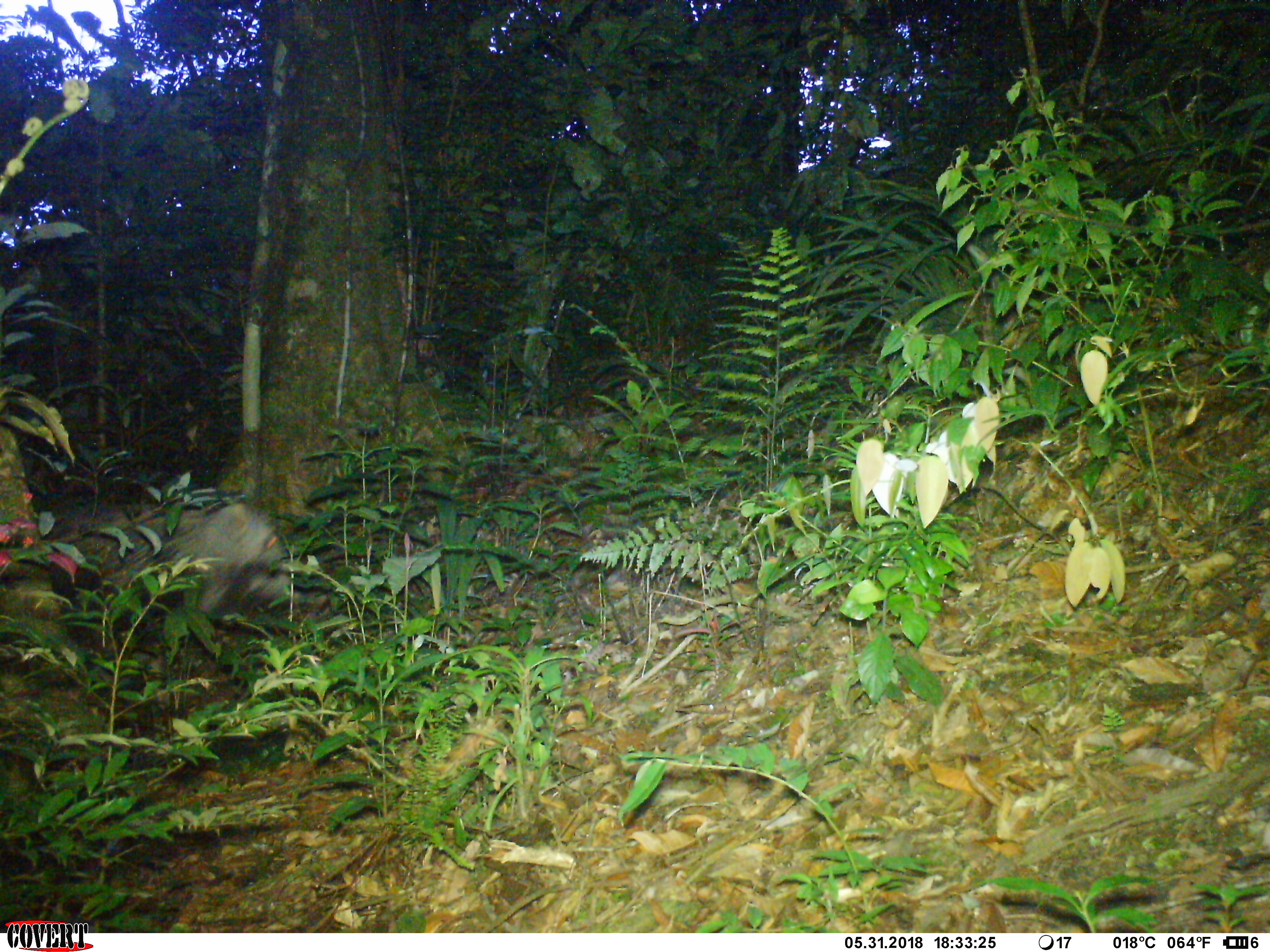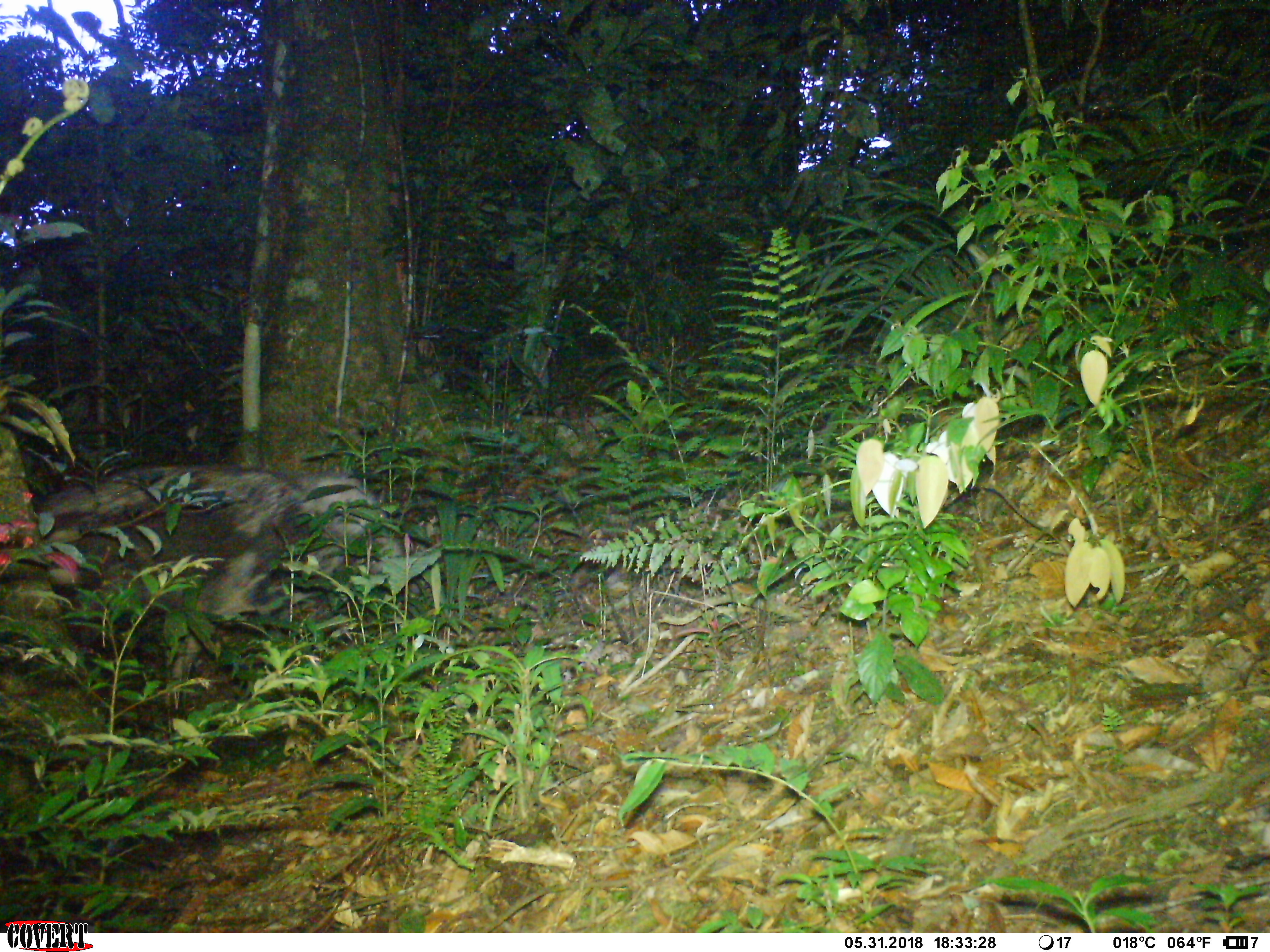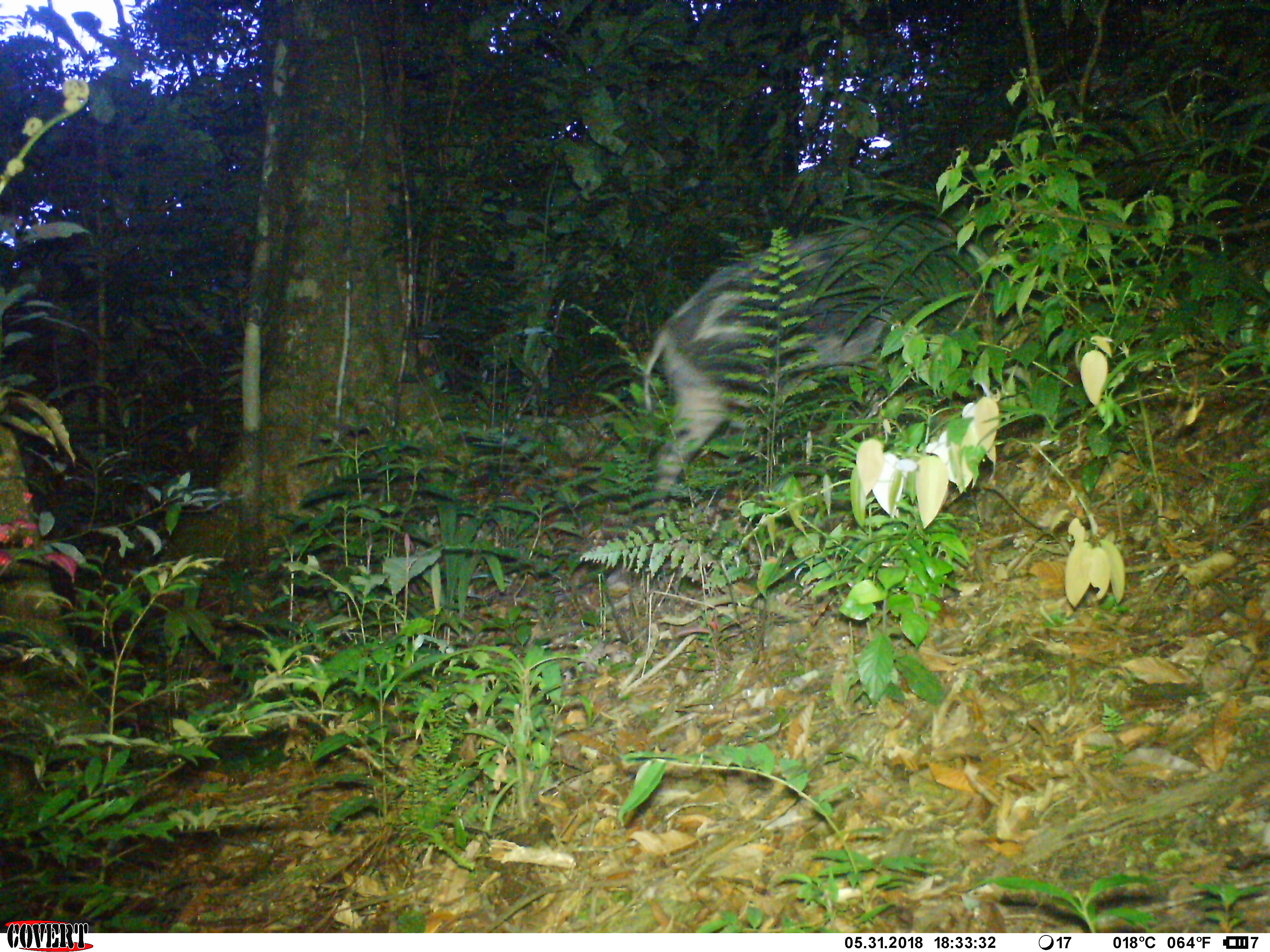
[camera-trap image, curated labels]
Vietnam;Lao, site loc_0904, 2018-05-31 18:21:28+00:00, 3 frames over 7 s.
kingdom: Animalia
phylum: Chordata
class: Mammalia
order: Artiodactyla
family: Suidae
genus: Sus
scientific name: Sus scrofa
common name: eurasian wild pig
Eurasian wild pig (Sus scrofa). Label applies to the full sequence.